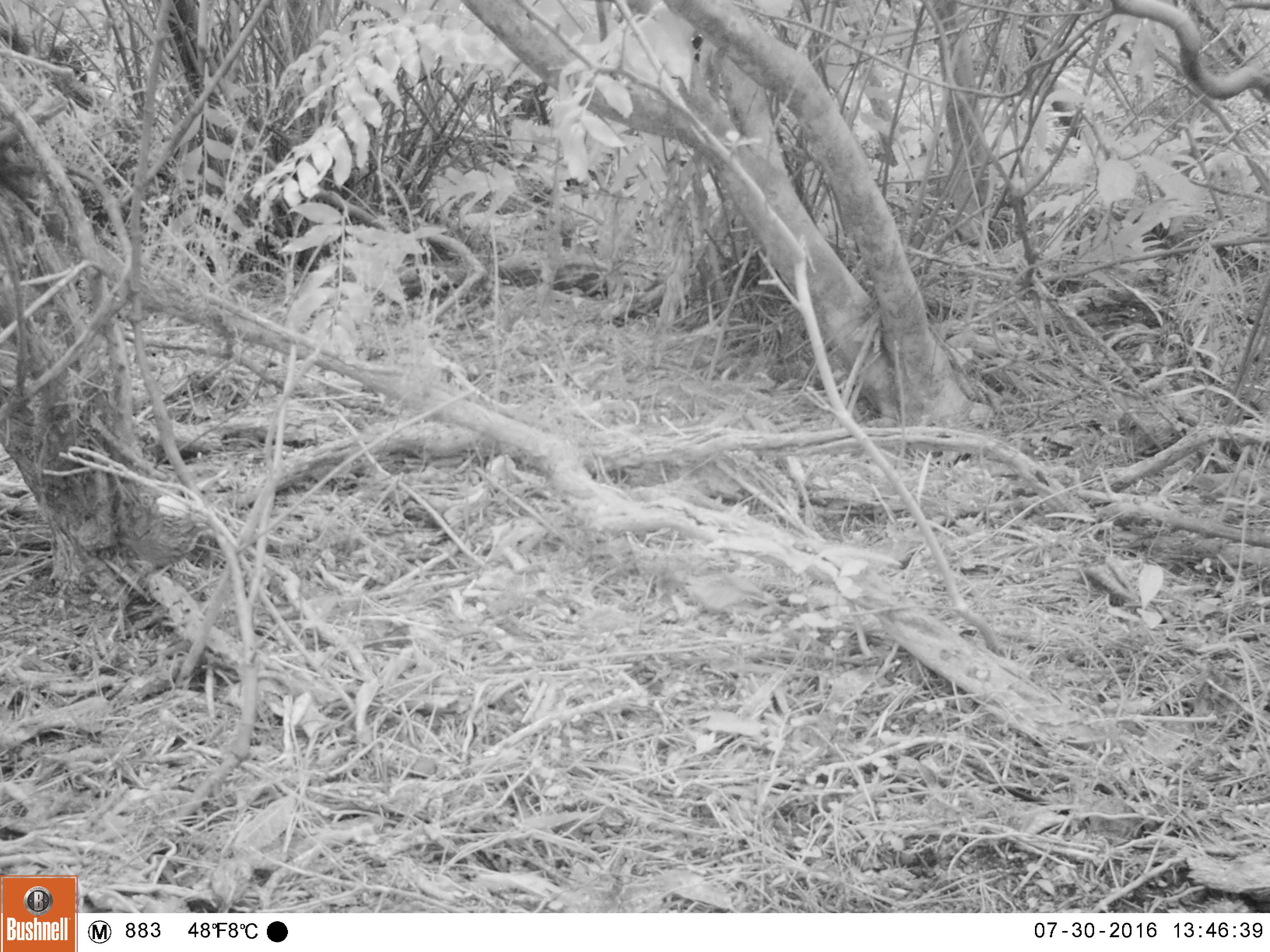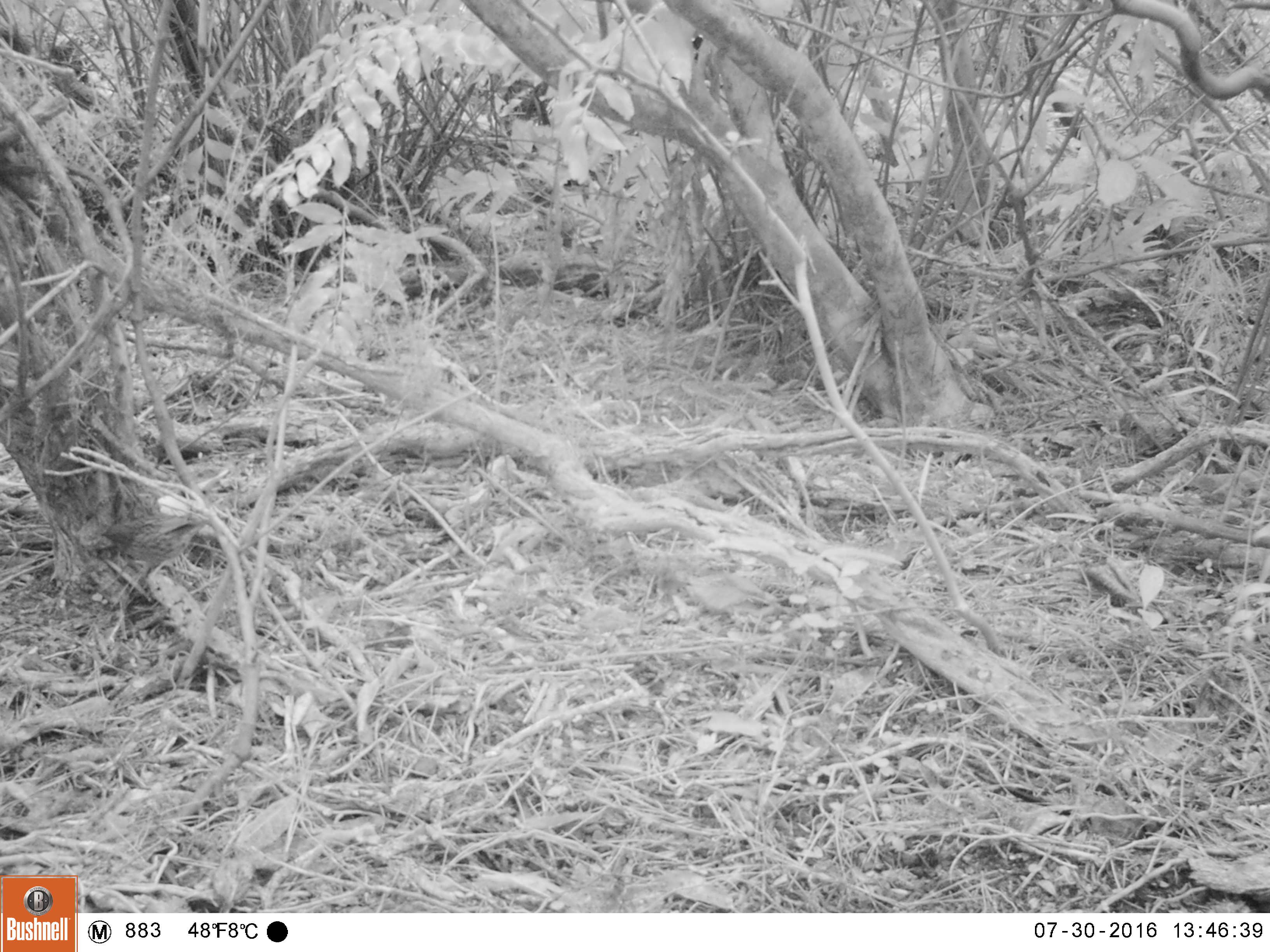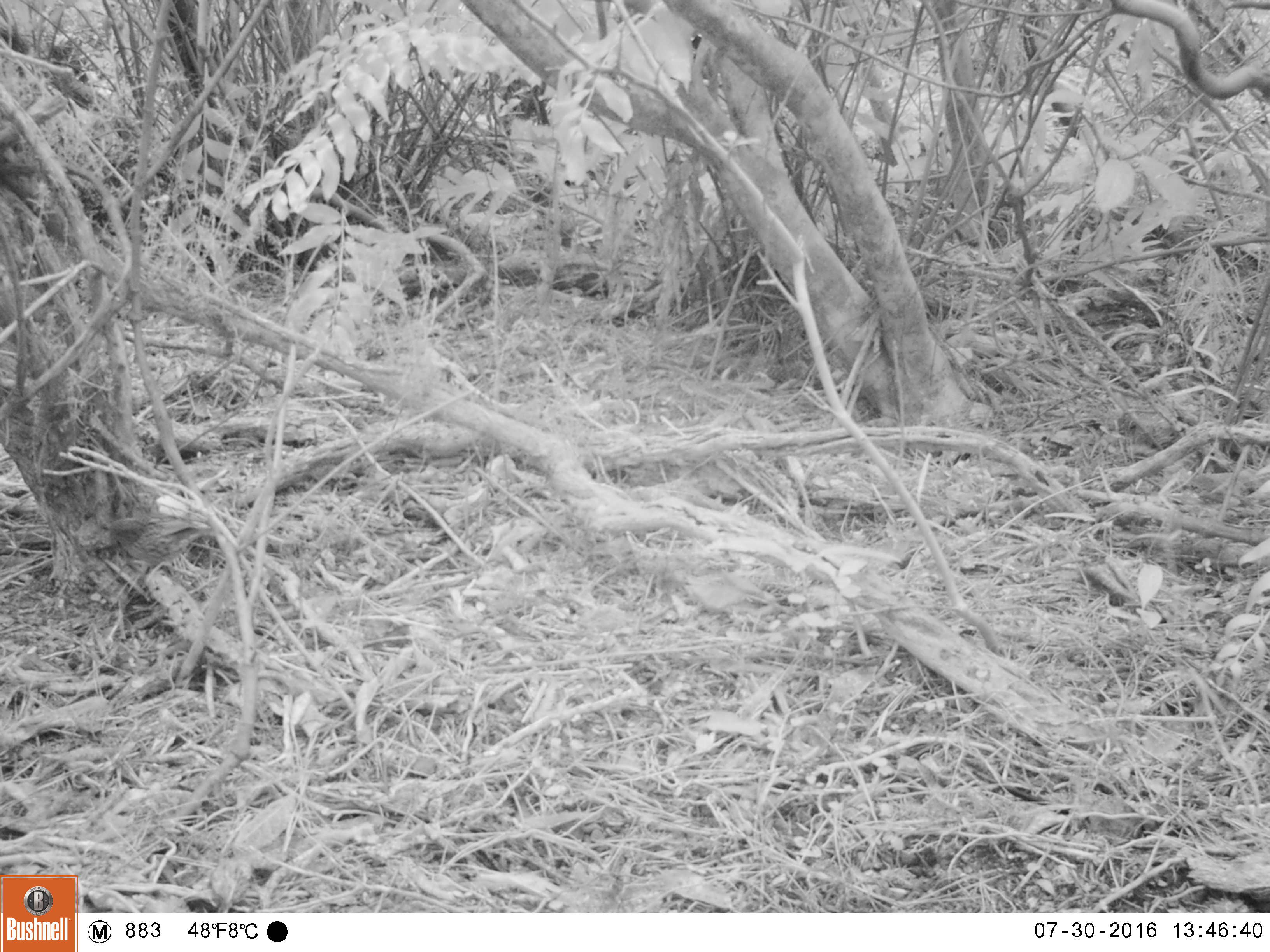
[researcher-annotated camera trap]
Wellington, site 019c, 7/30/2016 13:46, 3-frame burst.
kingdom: Animalia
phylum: Chordata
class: Aves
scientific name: Aves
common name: bird